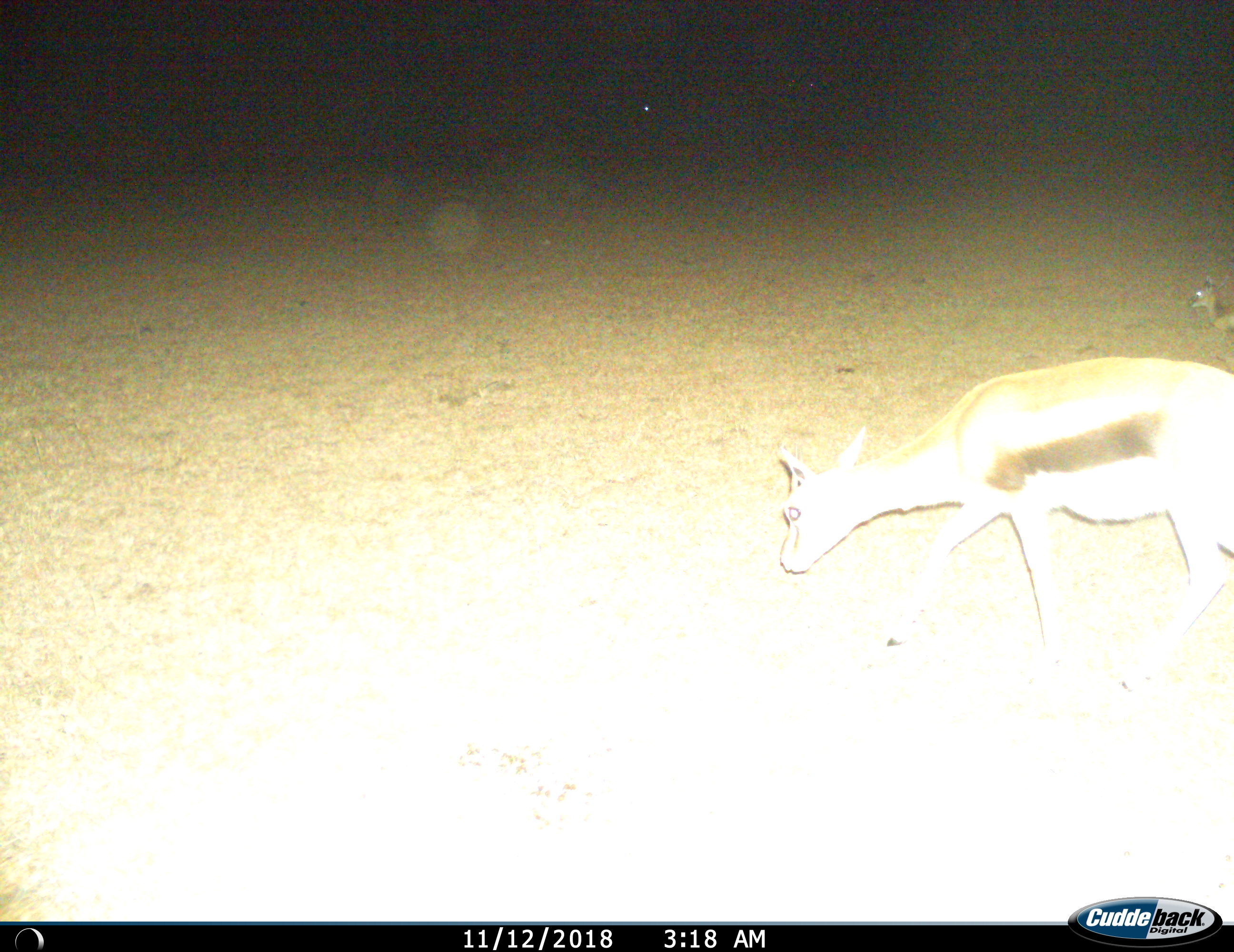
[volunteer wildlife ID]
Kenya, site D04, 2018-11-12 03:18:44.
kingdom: Animalia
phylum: Chordata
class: Mammalia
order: Artiodactyla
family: Bovidae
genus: Eudorcas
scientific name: Eudorcas thomsonii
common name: thomson's gazelle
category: gazellethomsons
Gazellethomsons (thomson's gazelle) (Eudorcas thomsonii), count 2. Behavior (volunteer vote fractions): standing 40%, resting 20%, moving 80%, interacting 0%. Young present (vote fraction): 30%. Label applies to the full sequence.